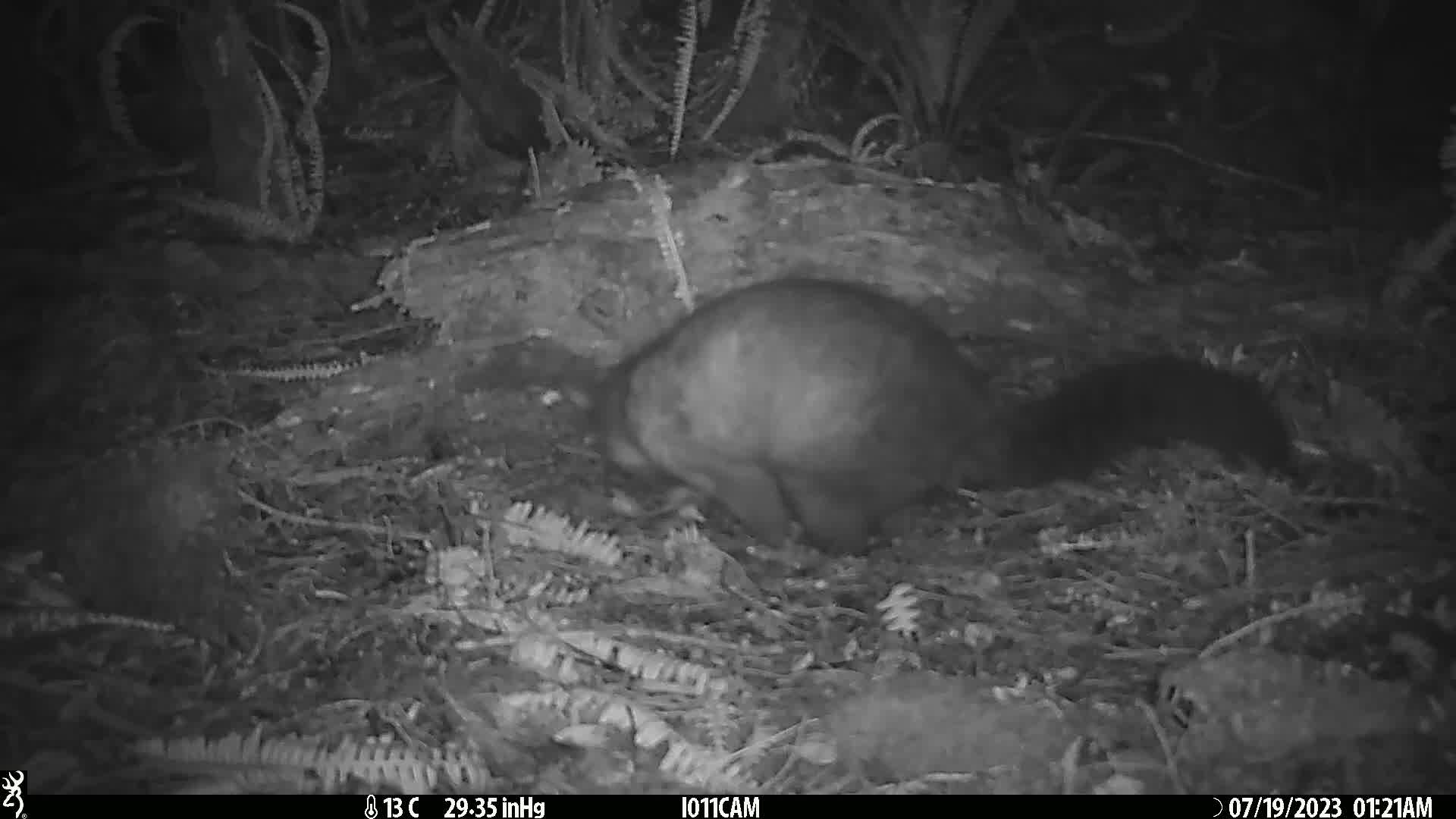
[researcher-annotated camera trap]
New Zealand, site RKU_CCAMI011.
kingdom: Animalia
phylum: Chordata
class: Mammalia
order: Diprotodontia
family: Phalangeridae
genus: Trichosurus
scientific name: Trichosurus vulpecula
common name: common brushtail possum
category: possum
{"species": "possum (common brushtail possum) (Trichosurus vulpecula)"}